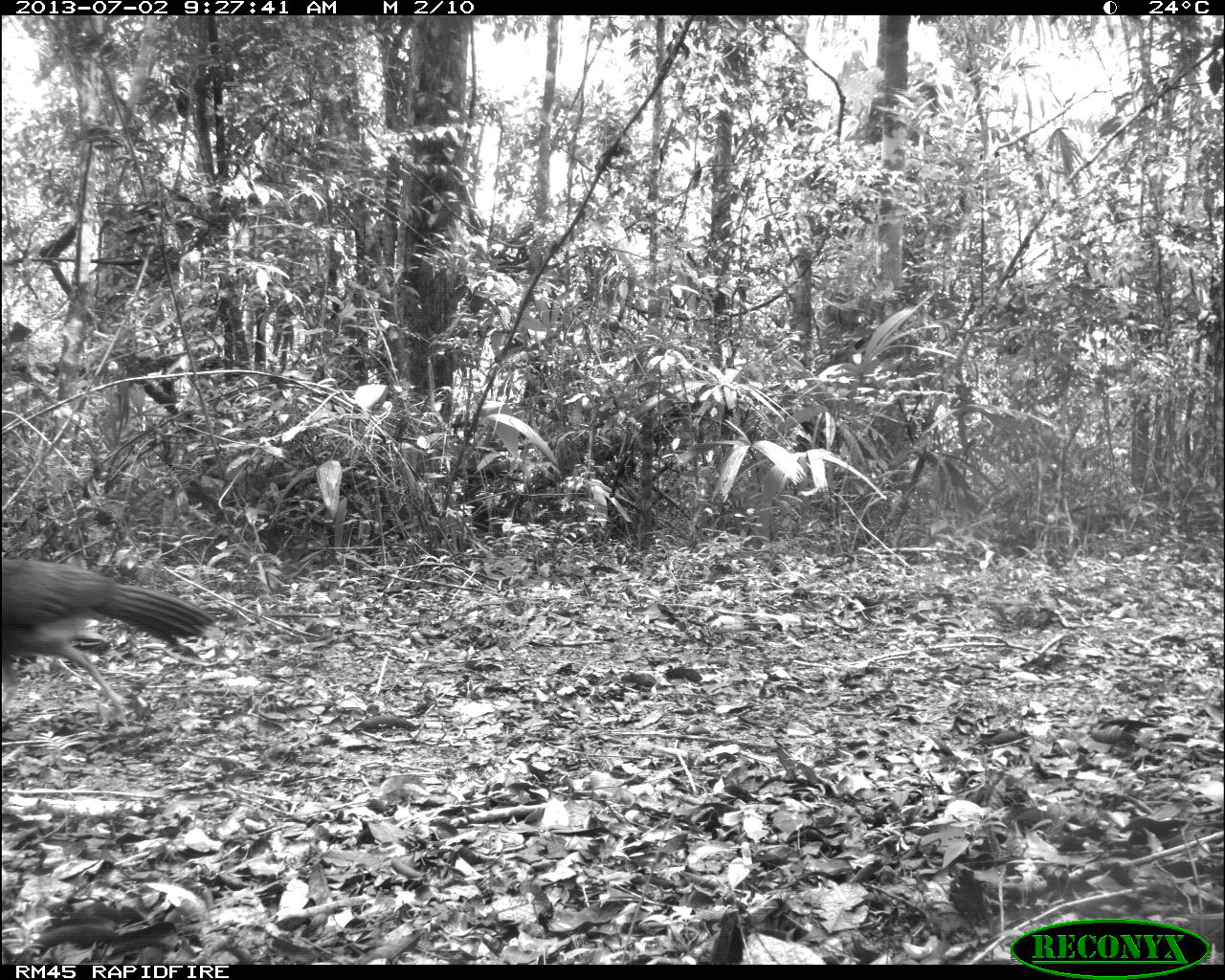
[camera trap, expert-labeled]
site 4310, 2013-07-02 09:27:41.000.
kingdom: Animalia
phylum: Chordata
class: Aves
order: Galliformes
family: Cracidae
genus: Crax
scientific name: Crax rubra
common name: great curassow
Crax rubra (great curassow), count 1, sex female.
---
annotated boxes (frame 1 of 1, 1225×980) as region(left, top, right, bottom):
crax rubra: region(0, 557, 216, 725)